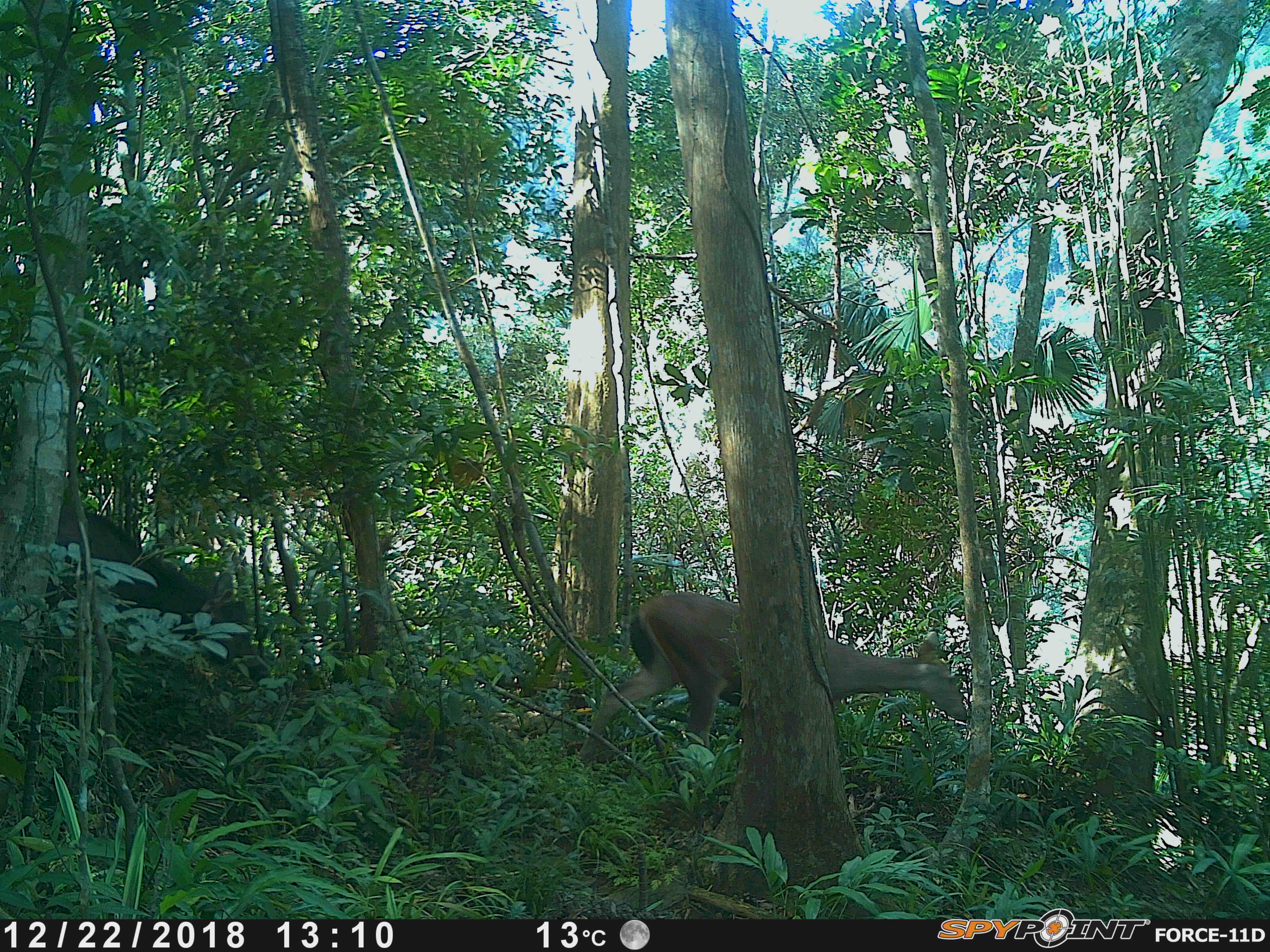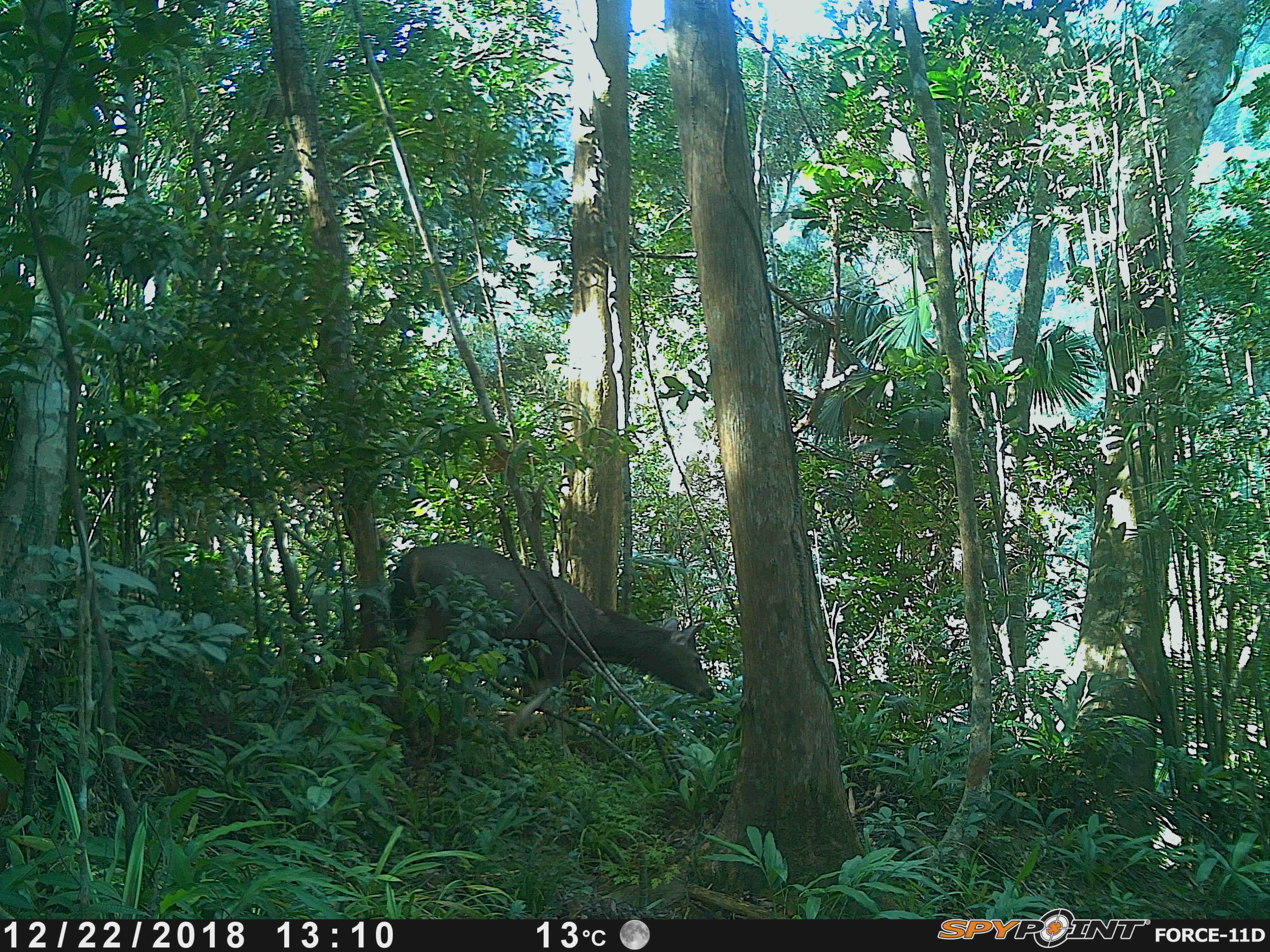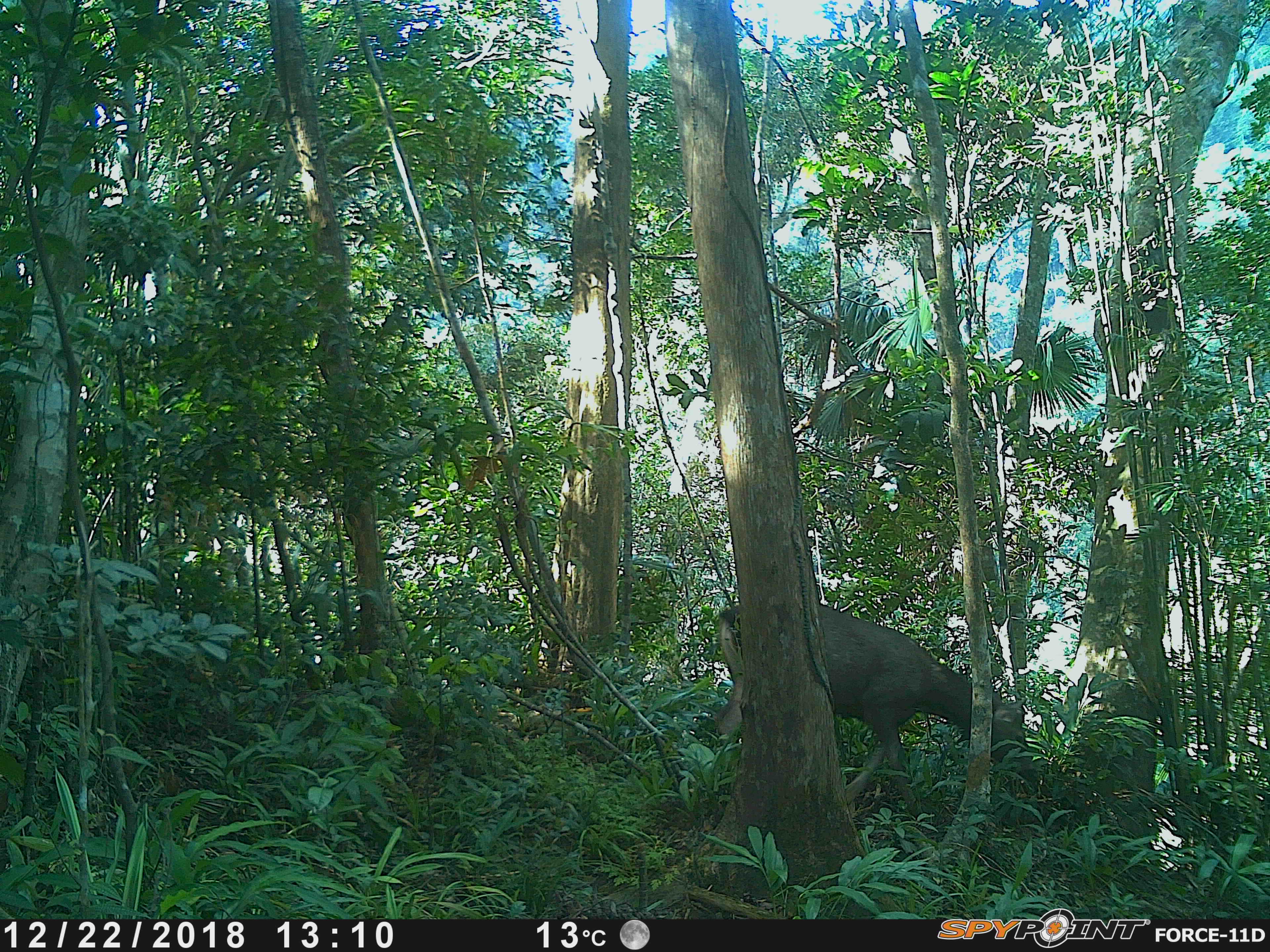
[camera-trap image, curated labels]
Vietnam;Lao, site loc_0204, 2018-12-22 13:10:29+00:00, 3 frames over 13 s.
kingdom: Animalia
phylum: Chordata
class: Mammalia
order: Artiodactyla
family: Cervidae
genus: Rusa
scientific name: Rusa unicolor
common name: sambar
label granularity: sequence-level